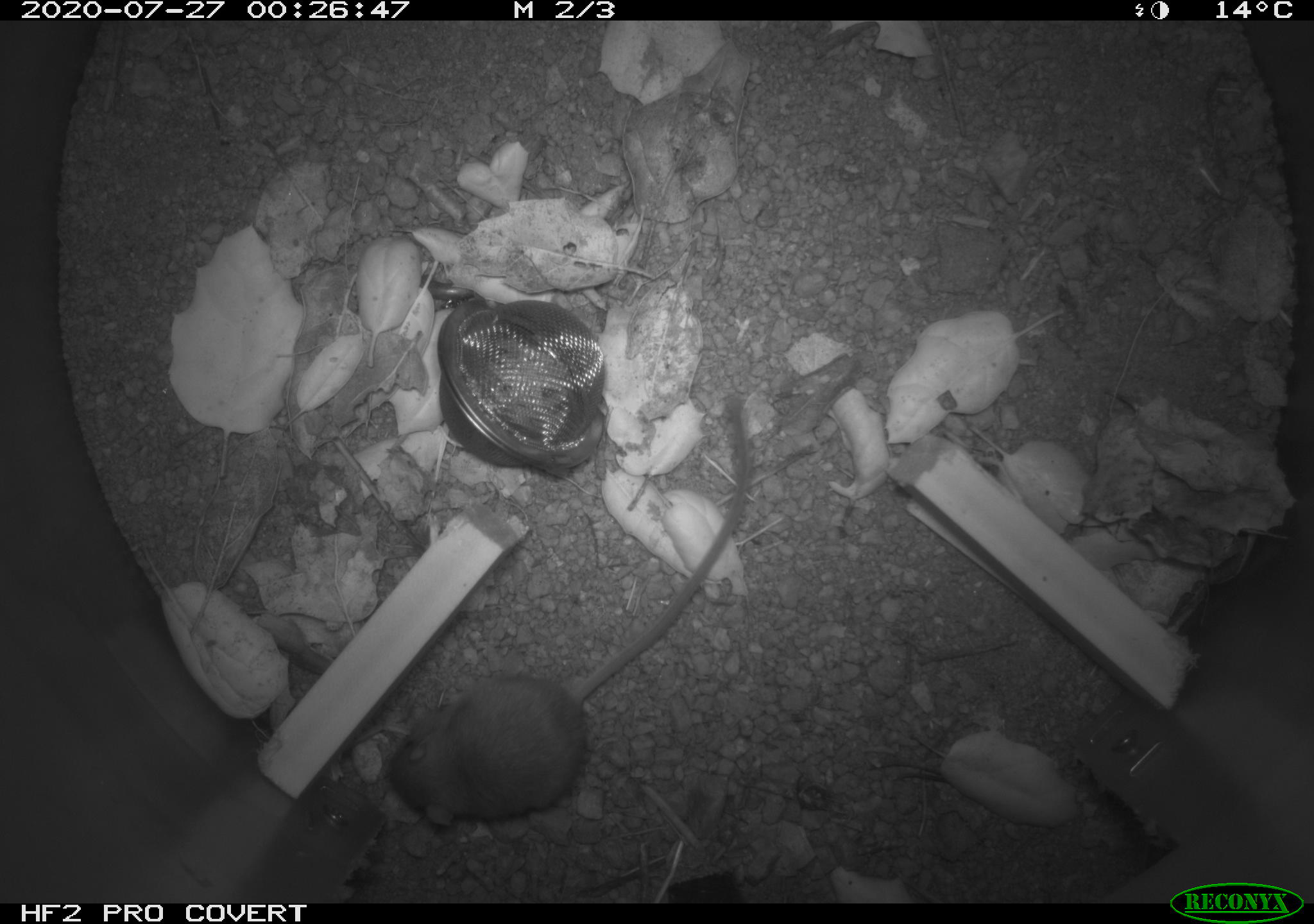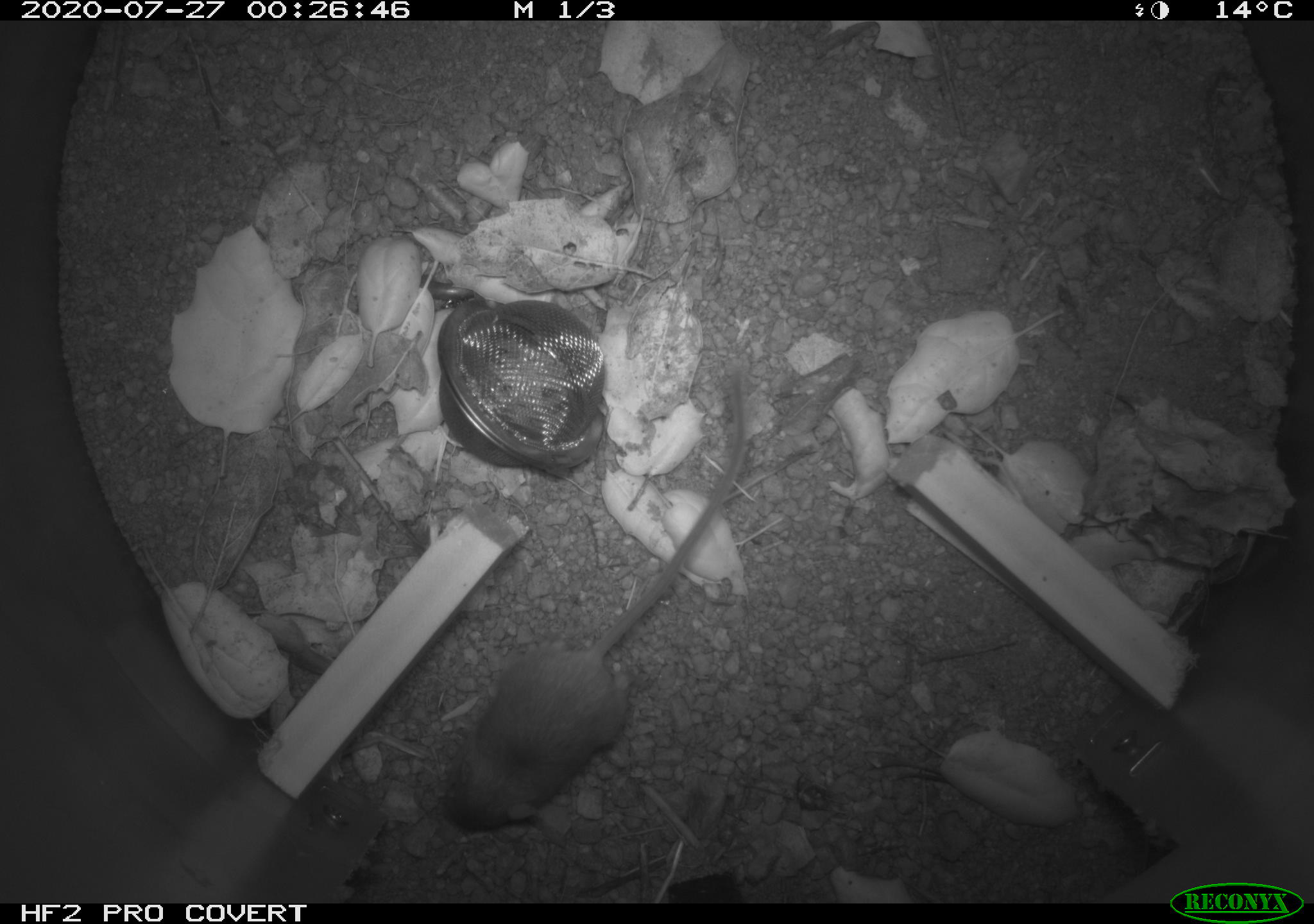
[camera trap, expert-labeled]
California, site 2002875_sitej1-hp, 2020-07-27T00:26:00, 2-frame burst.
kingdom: Animalia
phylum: Chordata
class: Mammalia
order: Rodentia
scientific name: Rodentia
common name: rodent